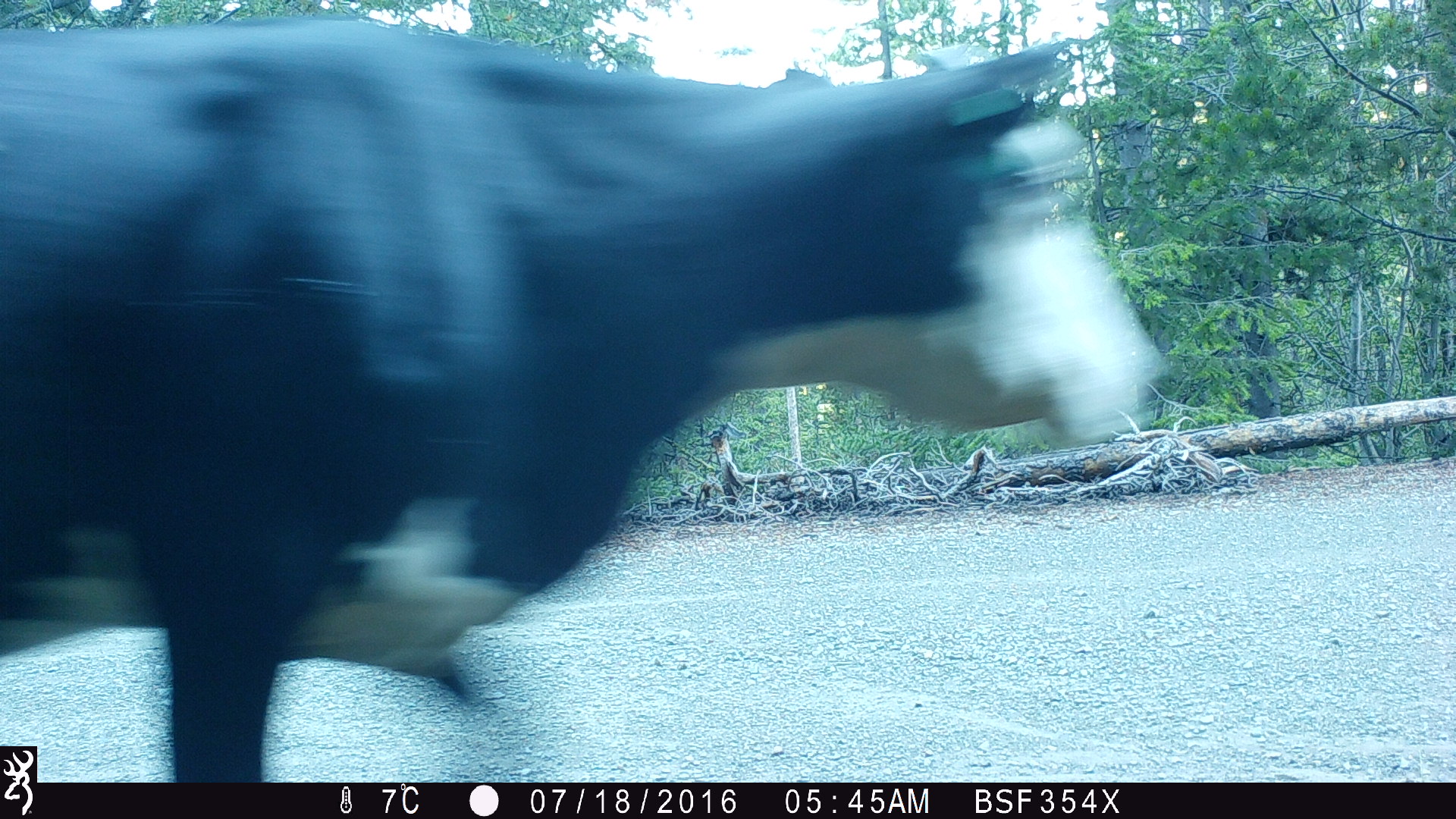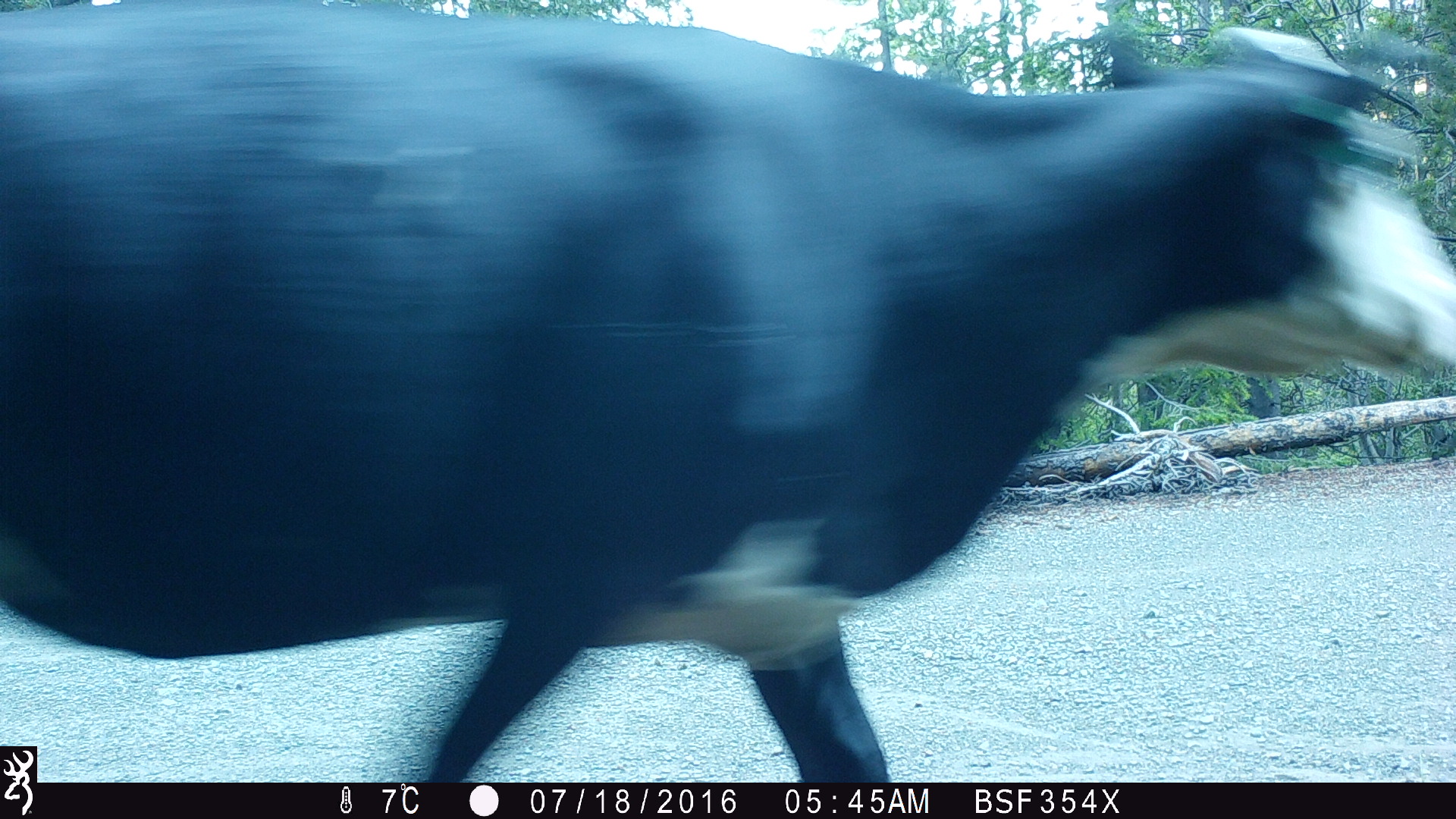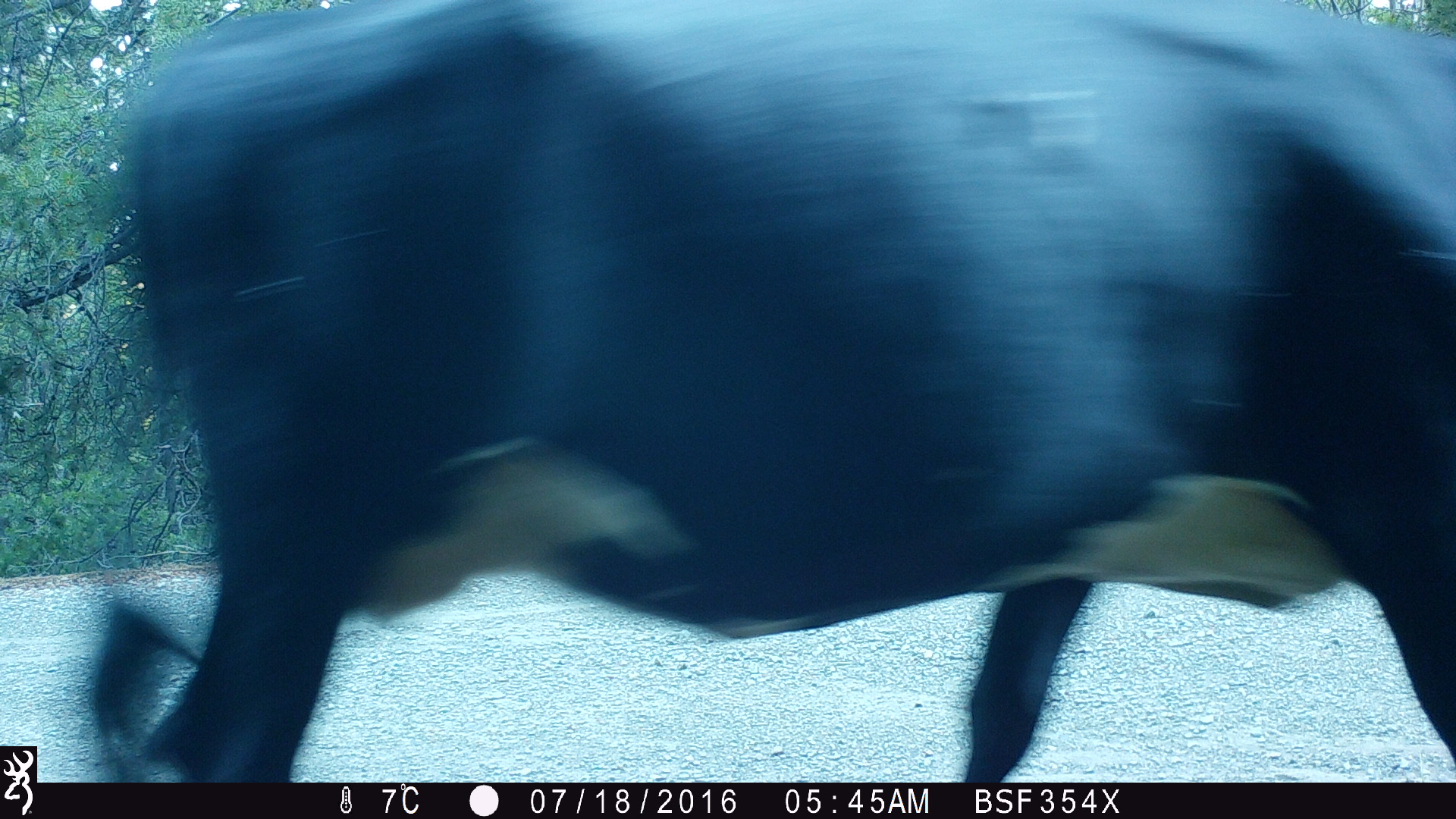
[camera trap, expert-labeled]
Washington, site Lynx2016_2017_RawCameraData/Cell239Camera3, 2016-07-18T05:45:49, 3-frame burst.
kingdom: Animalia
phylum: Chordata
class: Mammalia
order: Artiodactyla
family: Bovidae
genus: Bos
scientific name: Bos taurus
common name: domestic cattle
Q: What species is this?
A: Domestic cattle (Bos taurus).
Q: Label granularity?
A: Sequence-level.